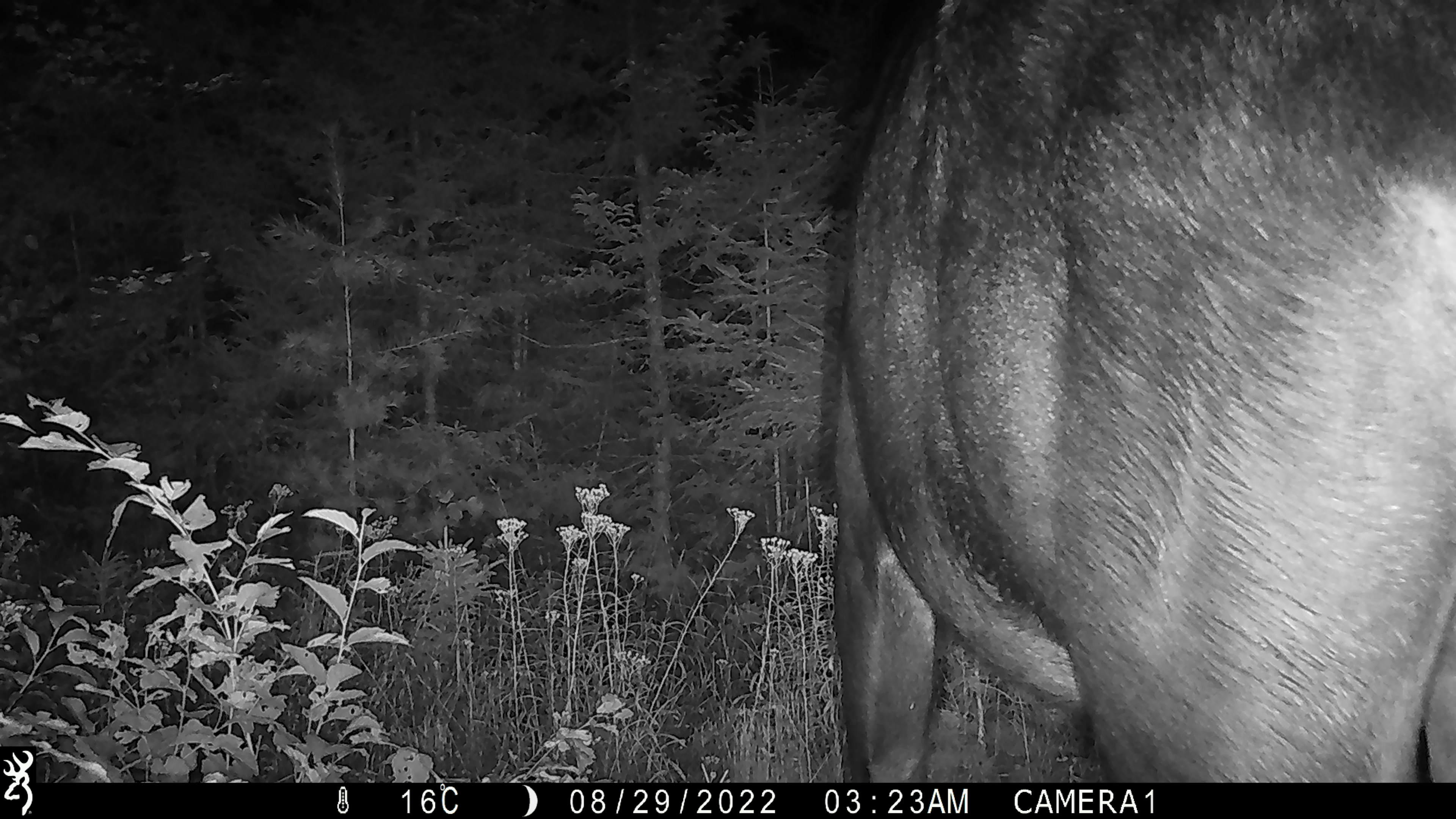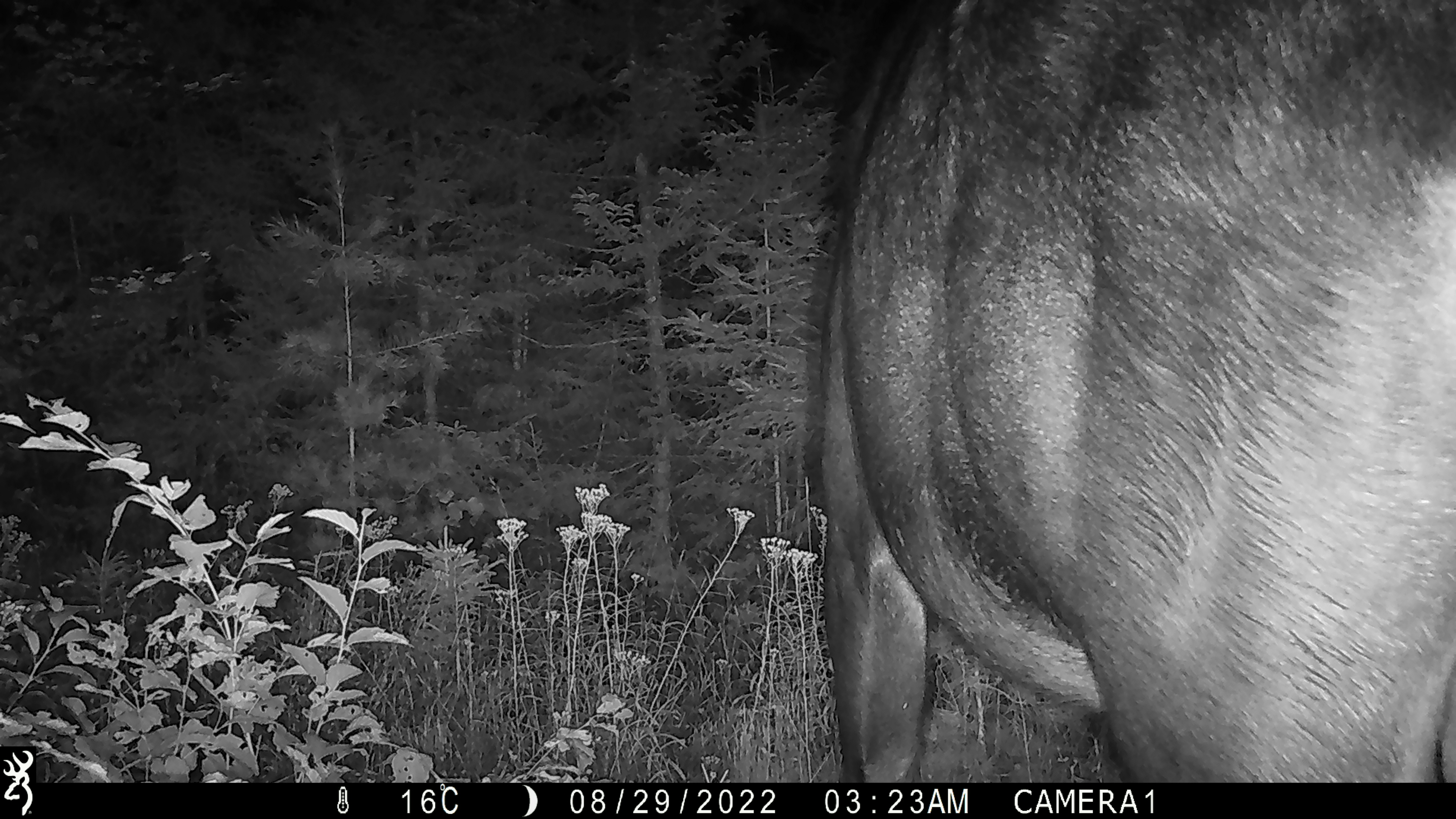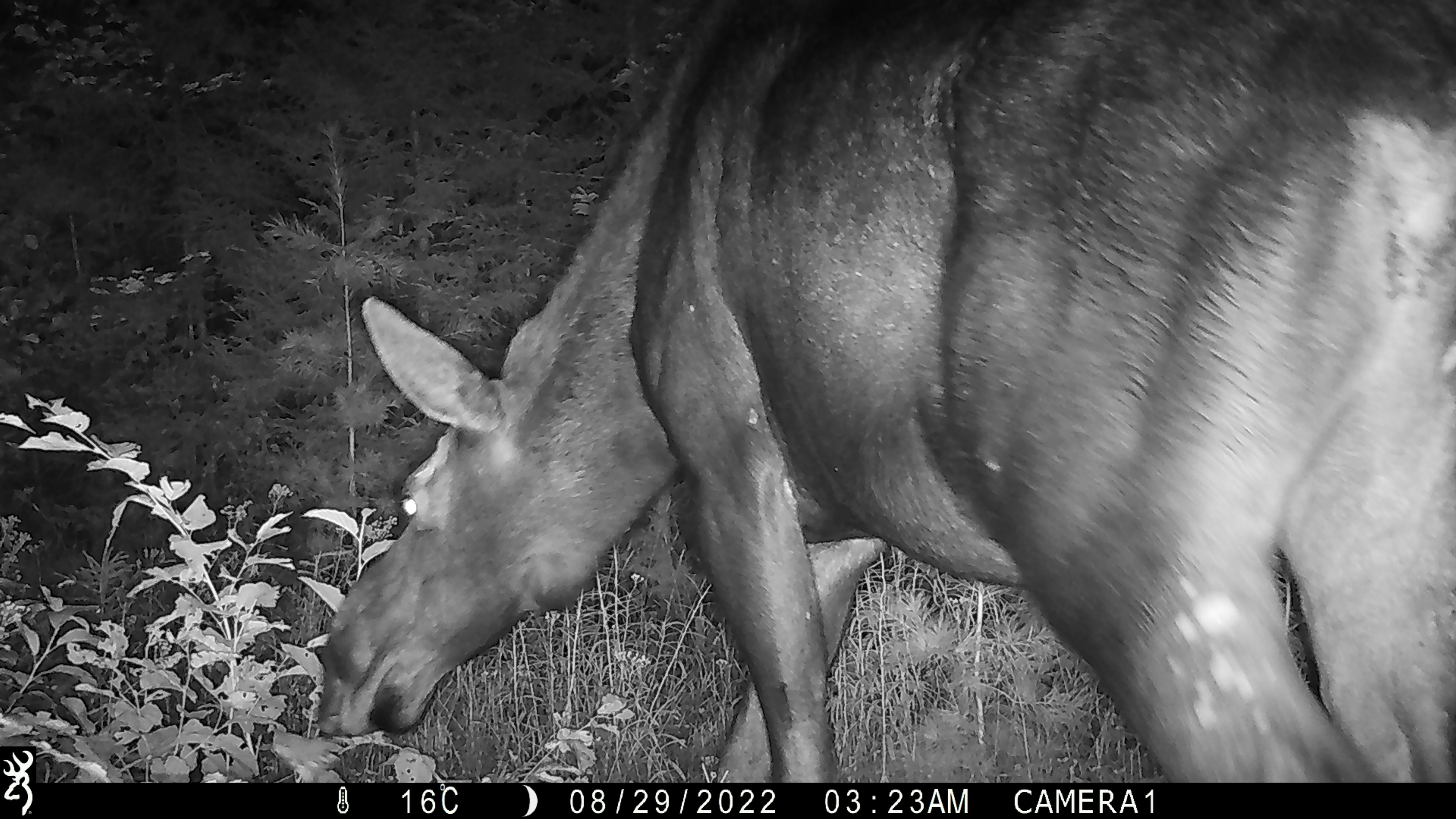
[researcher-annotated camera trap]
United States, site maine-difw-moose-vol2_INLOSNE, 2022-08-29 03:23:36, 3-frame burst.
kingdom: Animalia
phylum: Chordata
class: Mammalia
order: Artiodactyla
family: Cervidae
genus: Alces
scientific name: Alces alces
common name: moose